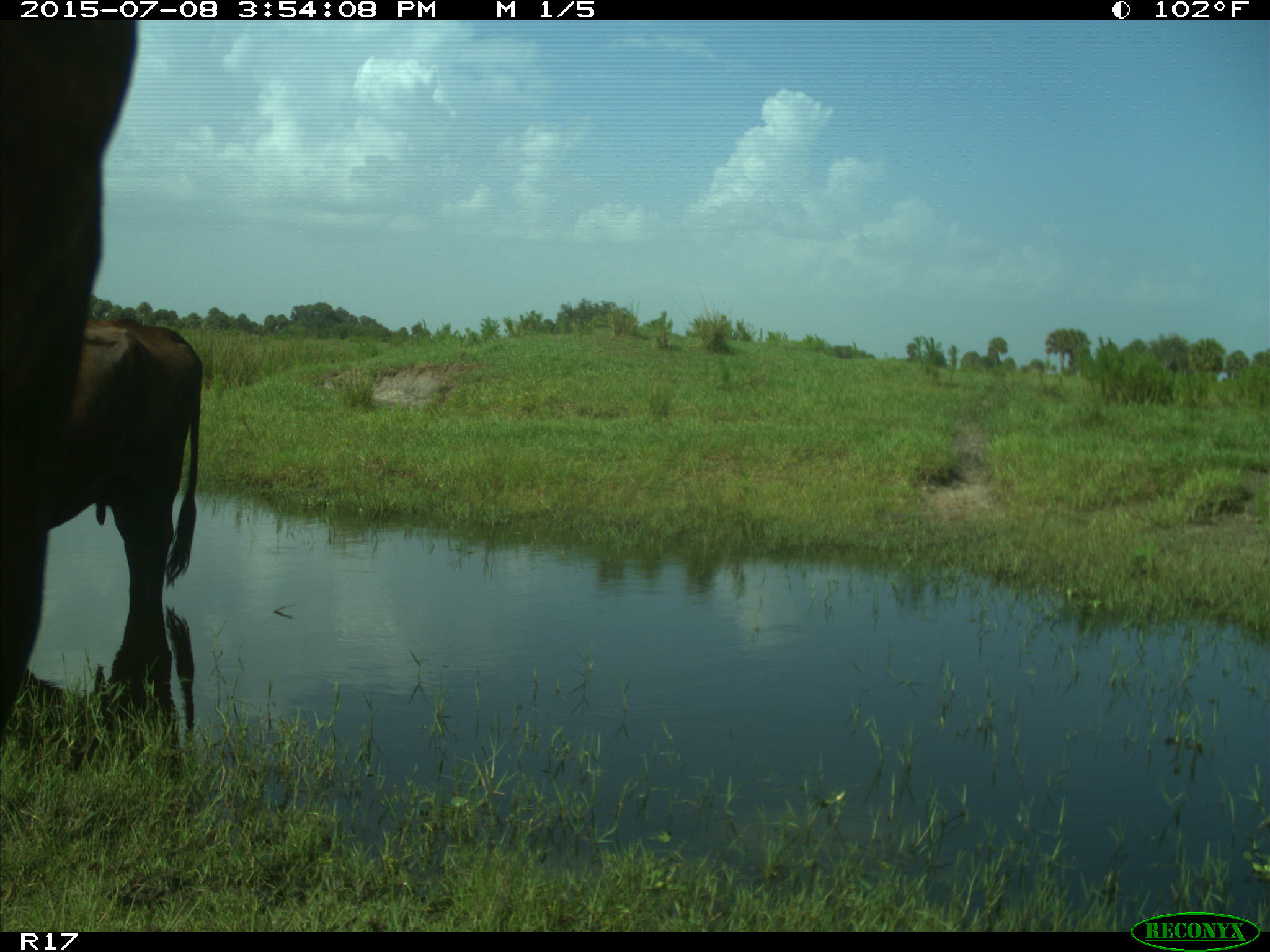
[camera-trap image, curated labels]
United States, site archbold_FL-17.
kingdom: Animalia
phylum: Chordata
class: Mammalia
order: Artiodactyla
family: Bovidae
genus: Bos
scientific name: Bos taurus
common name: domestic cow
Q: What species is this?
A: Bos taurus (domestic cow).